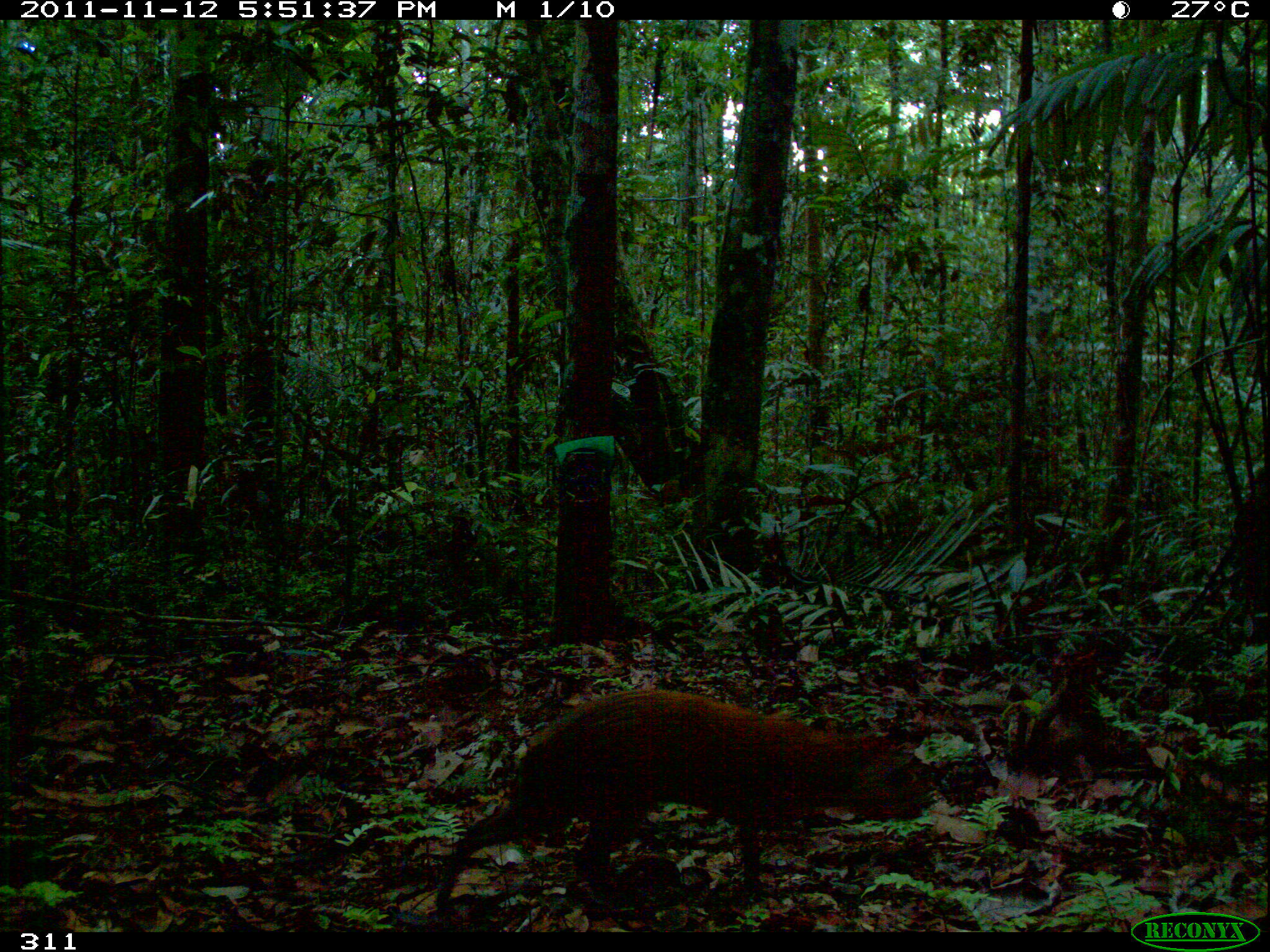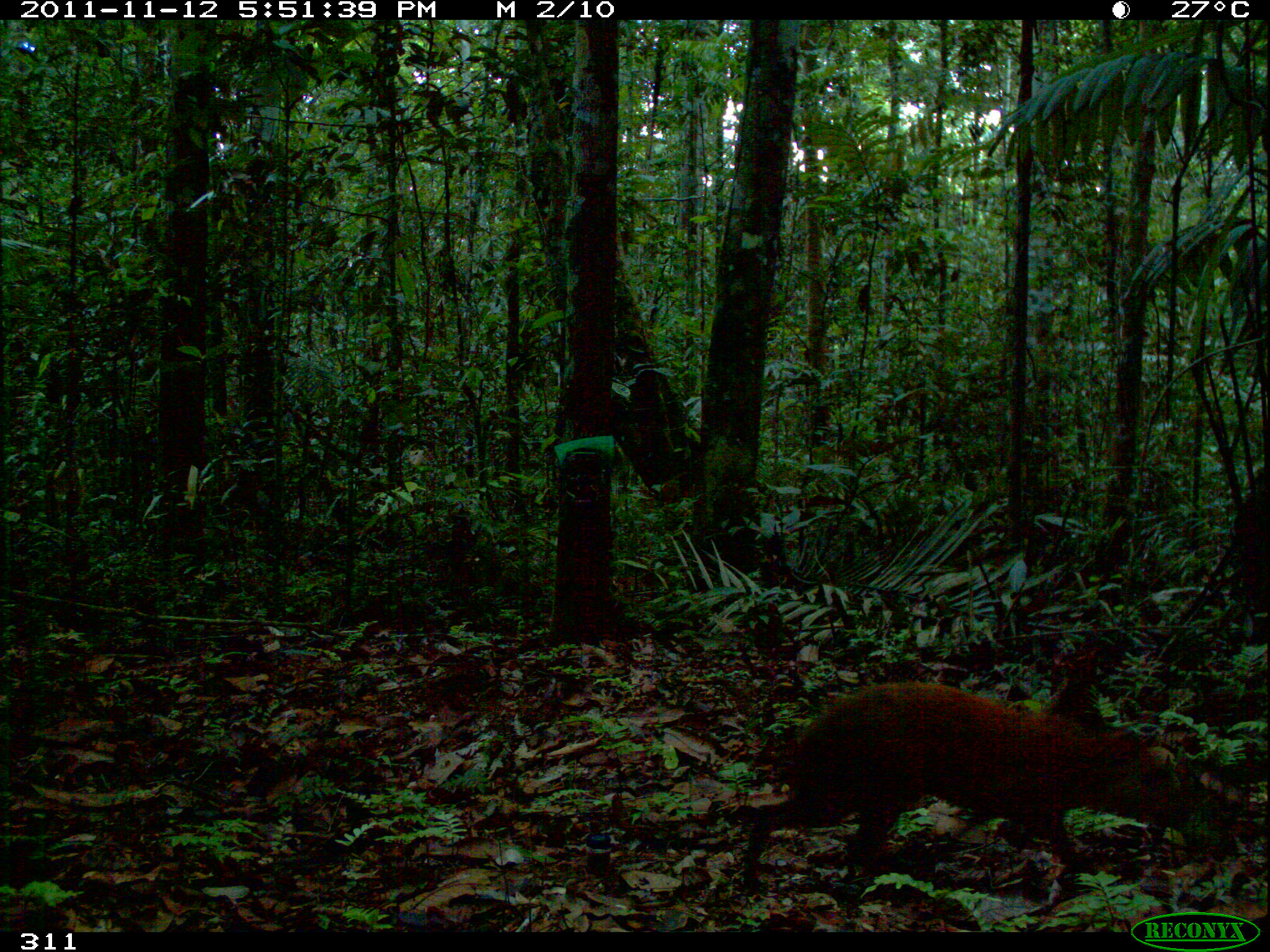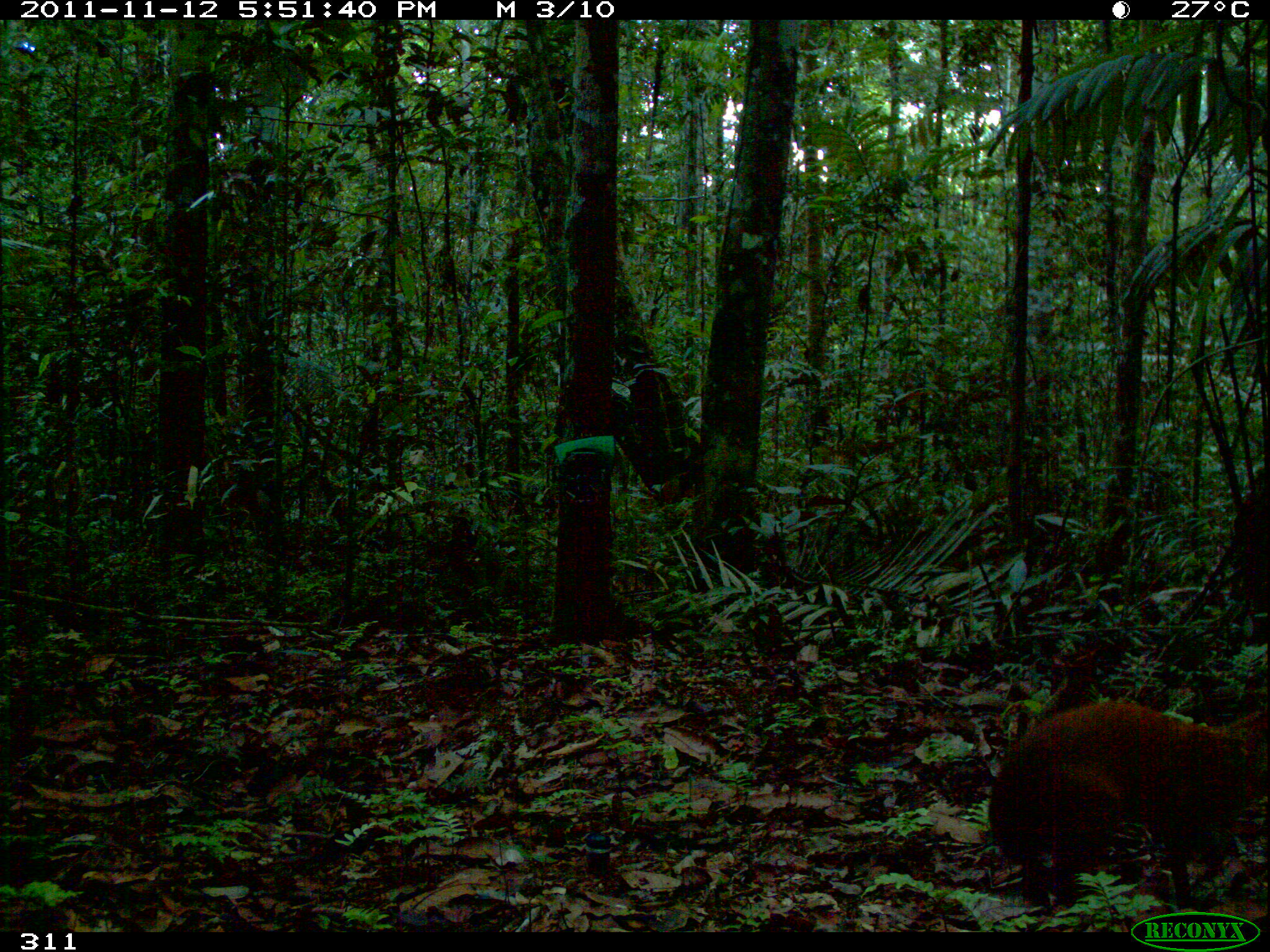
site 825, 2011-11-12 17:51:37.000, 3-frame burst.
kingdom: Animalia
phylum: Chordata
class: Mammalia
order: Rodentia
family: Dasyproctidae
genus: Dasyprocta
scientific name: Dasyprocta punctata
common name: central american agouti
Dasyprocta punctata (central american agouti).